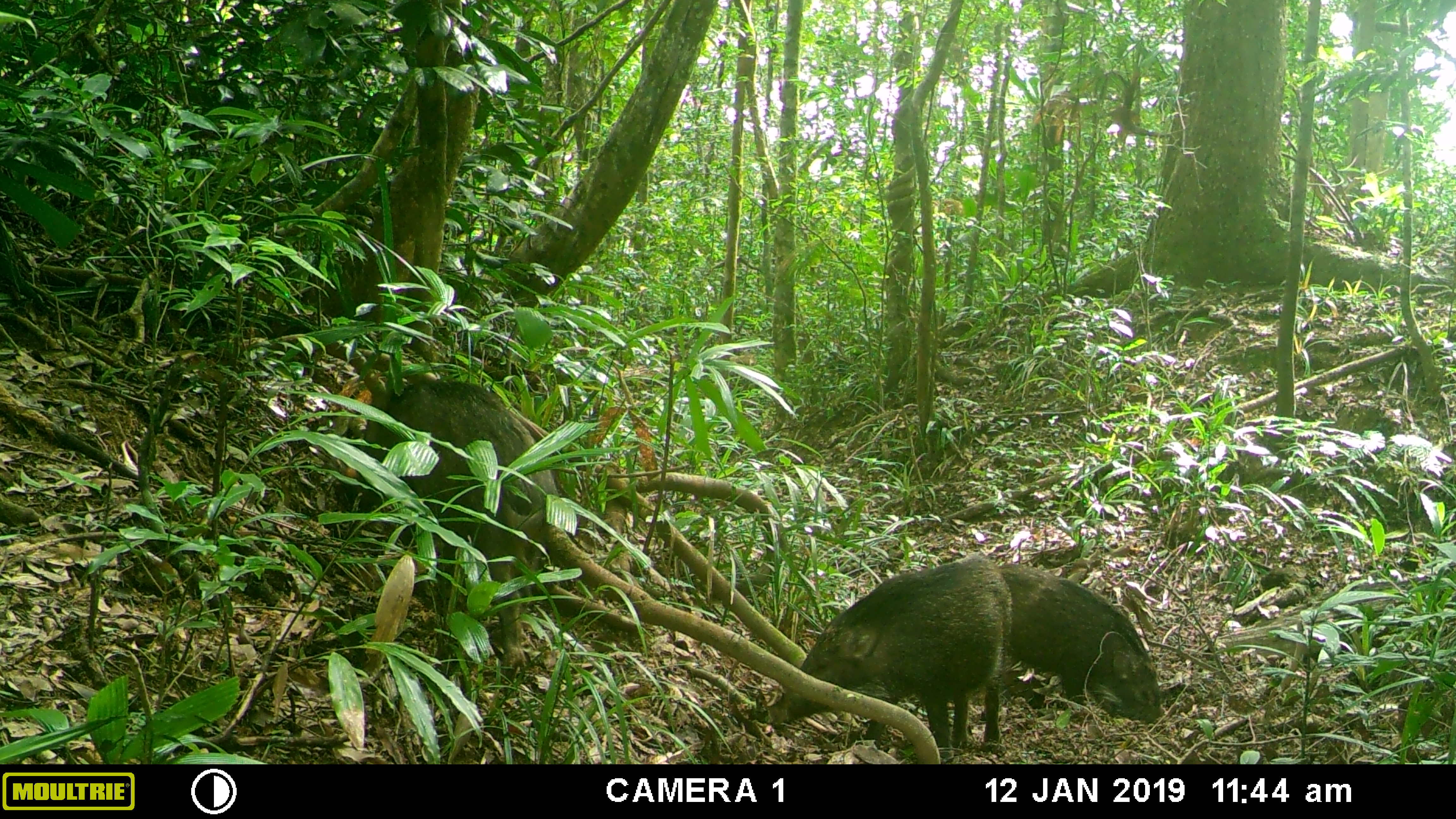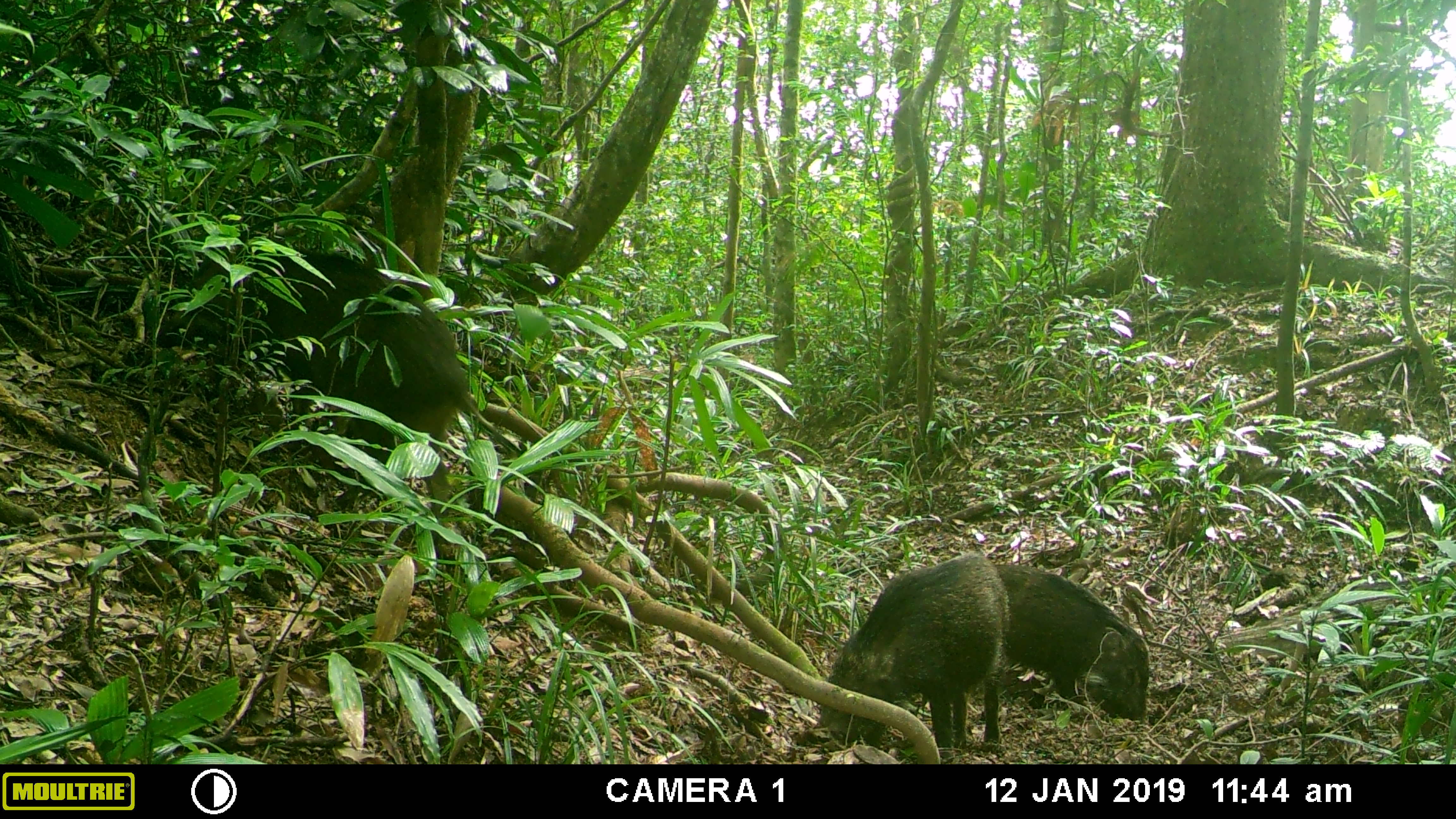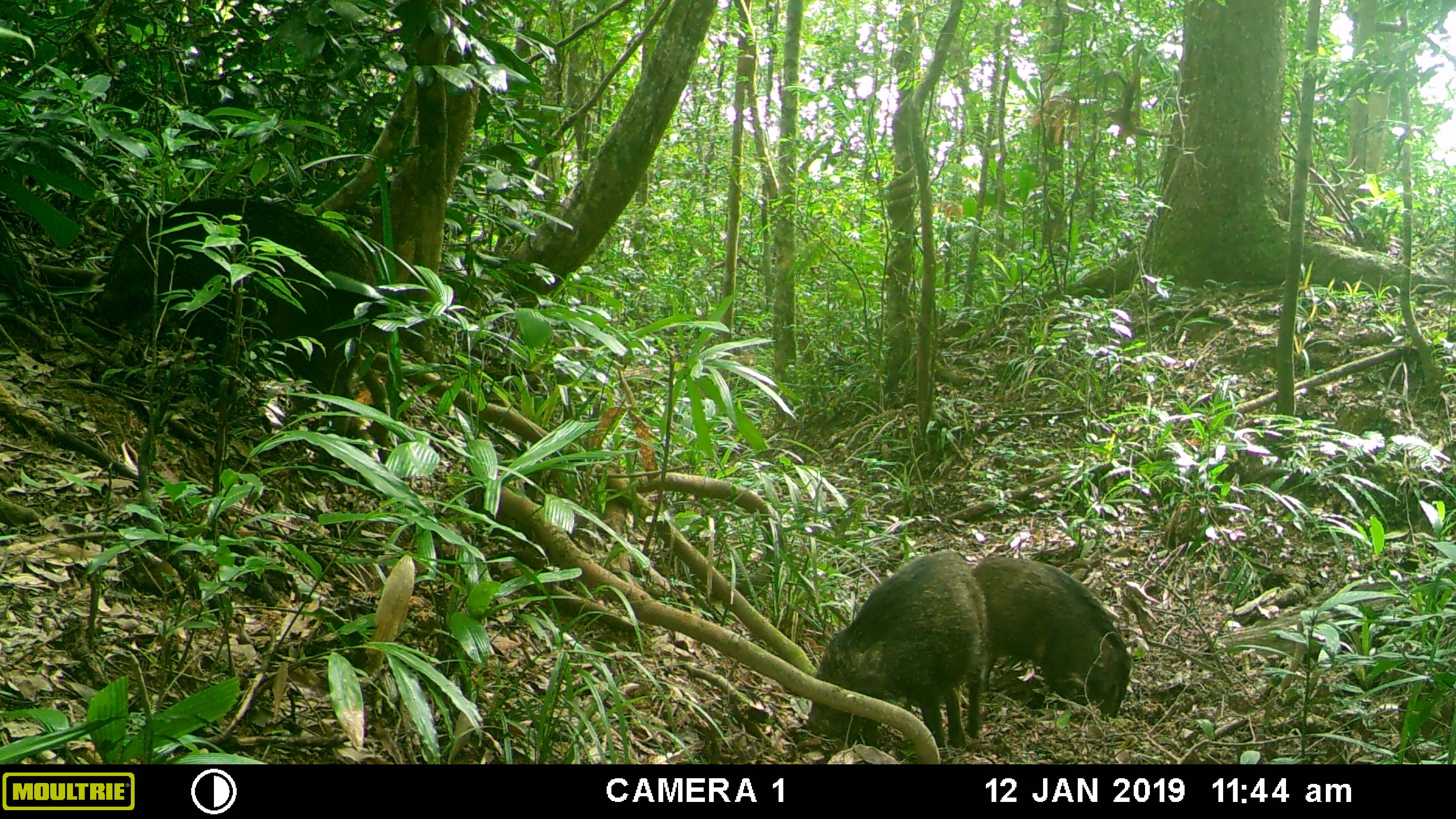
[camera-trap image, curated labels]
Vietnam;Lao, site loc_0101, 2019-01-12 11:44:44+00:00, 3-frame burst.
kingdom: Animalia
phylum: Chordata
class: Mammalia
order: Artiodactyla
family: Suidae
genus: Sus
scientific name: Sus scrofa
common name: eurasian wild pig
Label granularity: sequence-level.